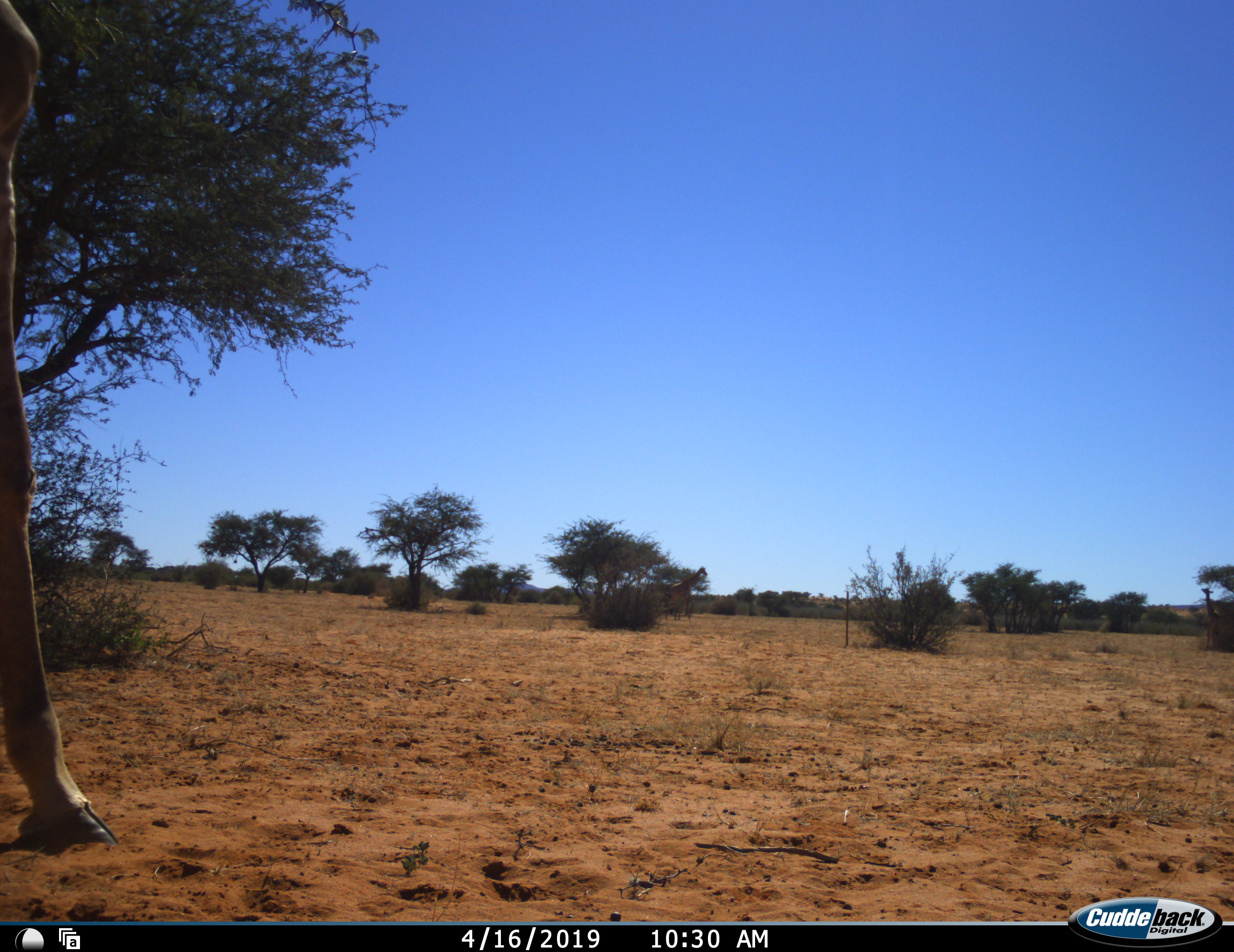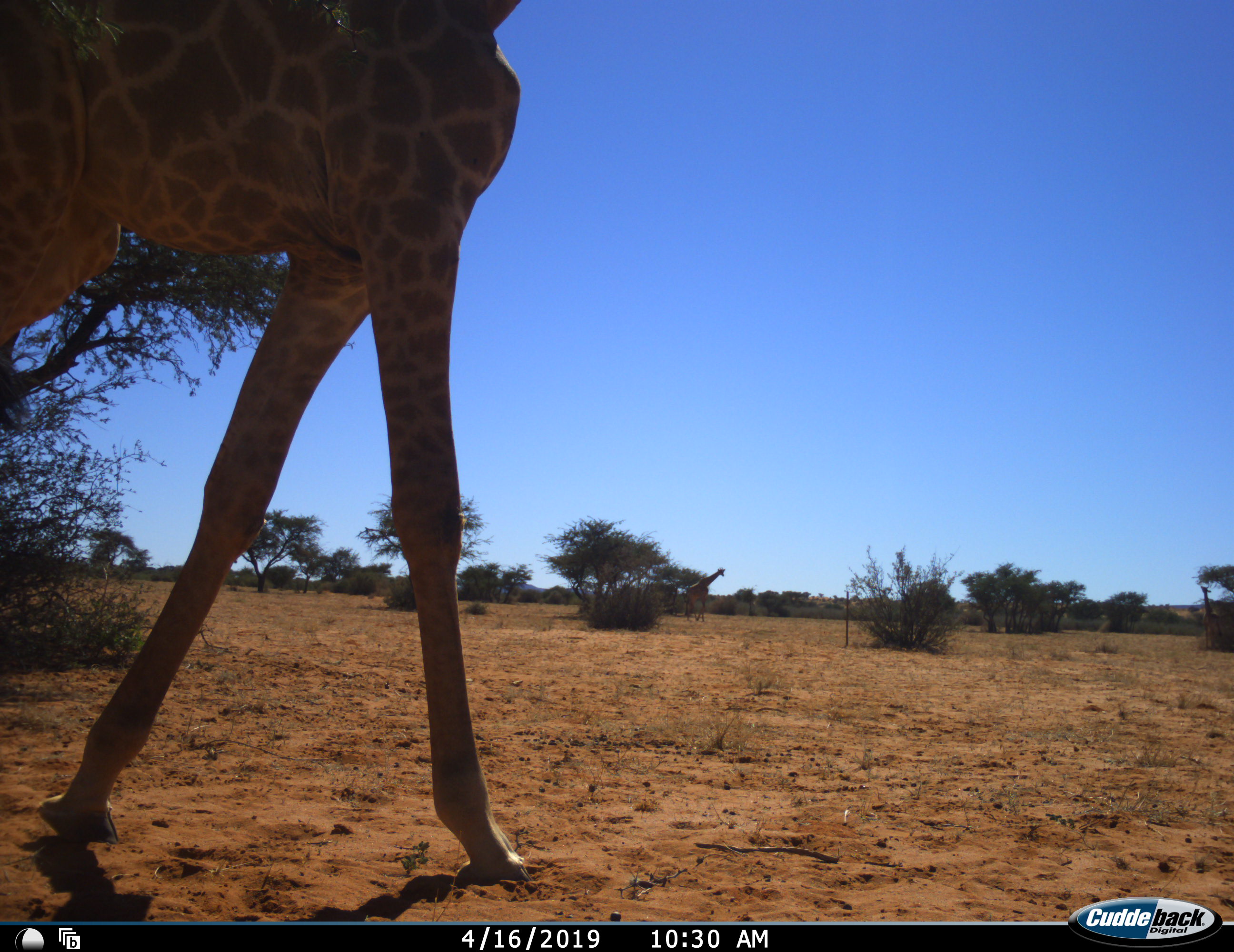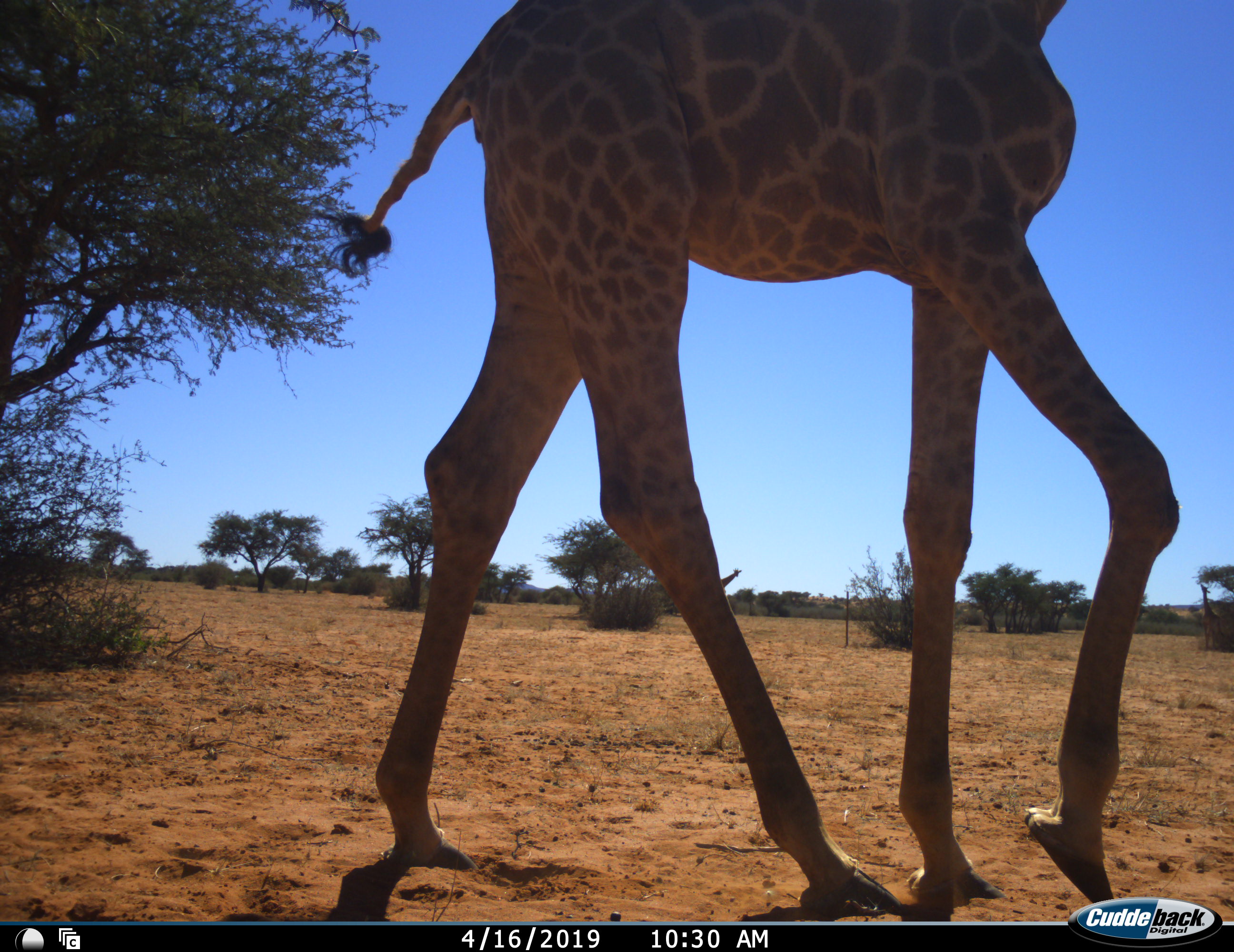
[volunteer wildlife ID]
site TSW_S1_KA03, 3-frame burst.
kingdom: Animalia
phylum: Chordata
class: Mammalia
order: Artiodactyla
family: Giraffidae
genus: Giraffa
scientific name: Giraffa camelopardalis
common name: giraffe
Giraffe (Giraffa camelopardalis), count 3. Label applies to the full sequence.